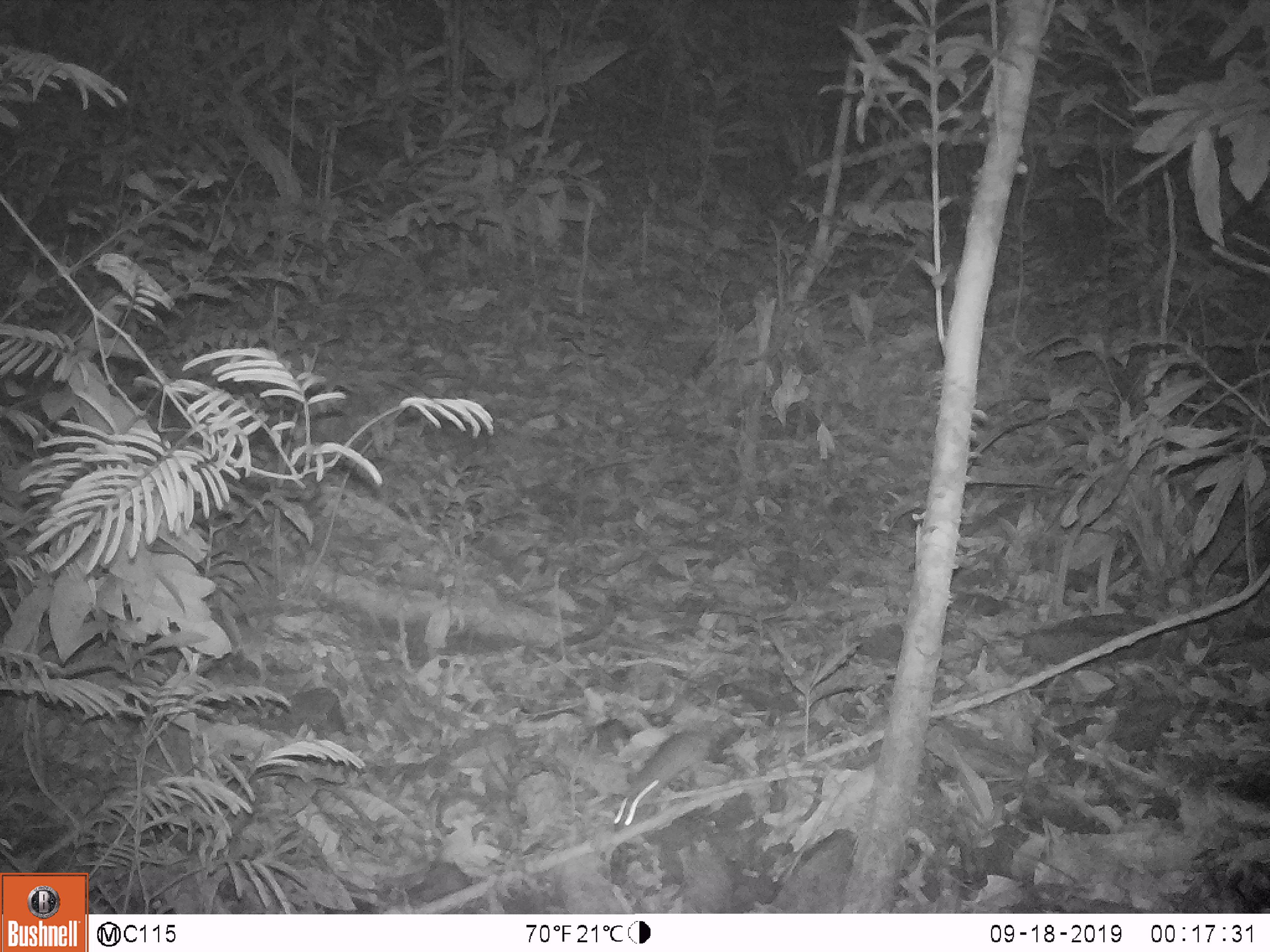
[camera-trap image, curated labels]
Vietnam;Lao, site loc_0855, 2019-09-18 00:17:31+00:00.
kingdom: Animalia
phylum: Chordata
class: Mammalia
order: Rodentia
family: Muridae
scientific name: Muridae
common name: old-world mice and rats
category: unidentified murid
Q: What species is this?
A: Unidentified murid (old-world mice and rats) (Muridae).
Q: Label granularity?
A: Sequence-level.